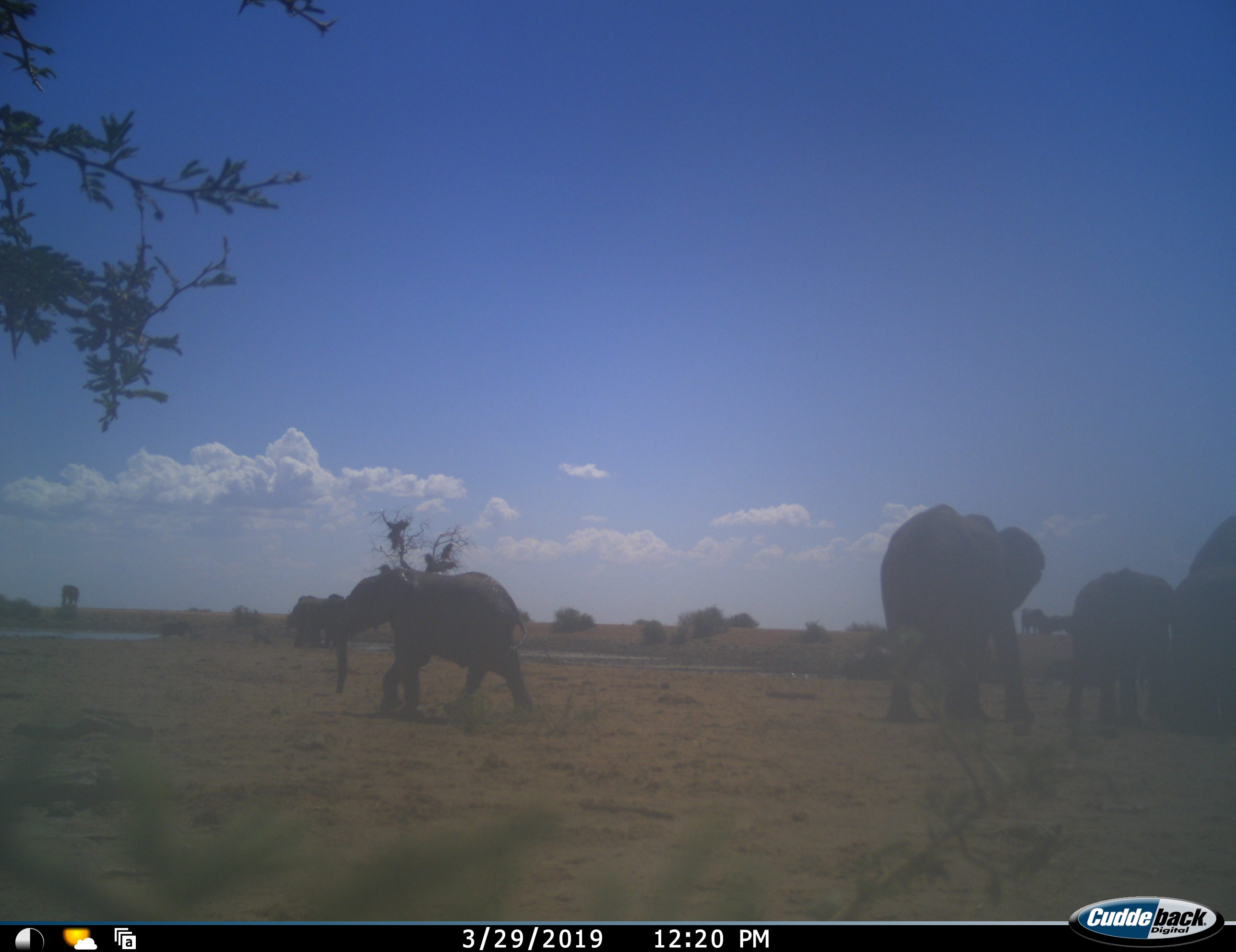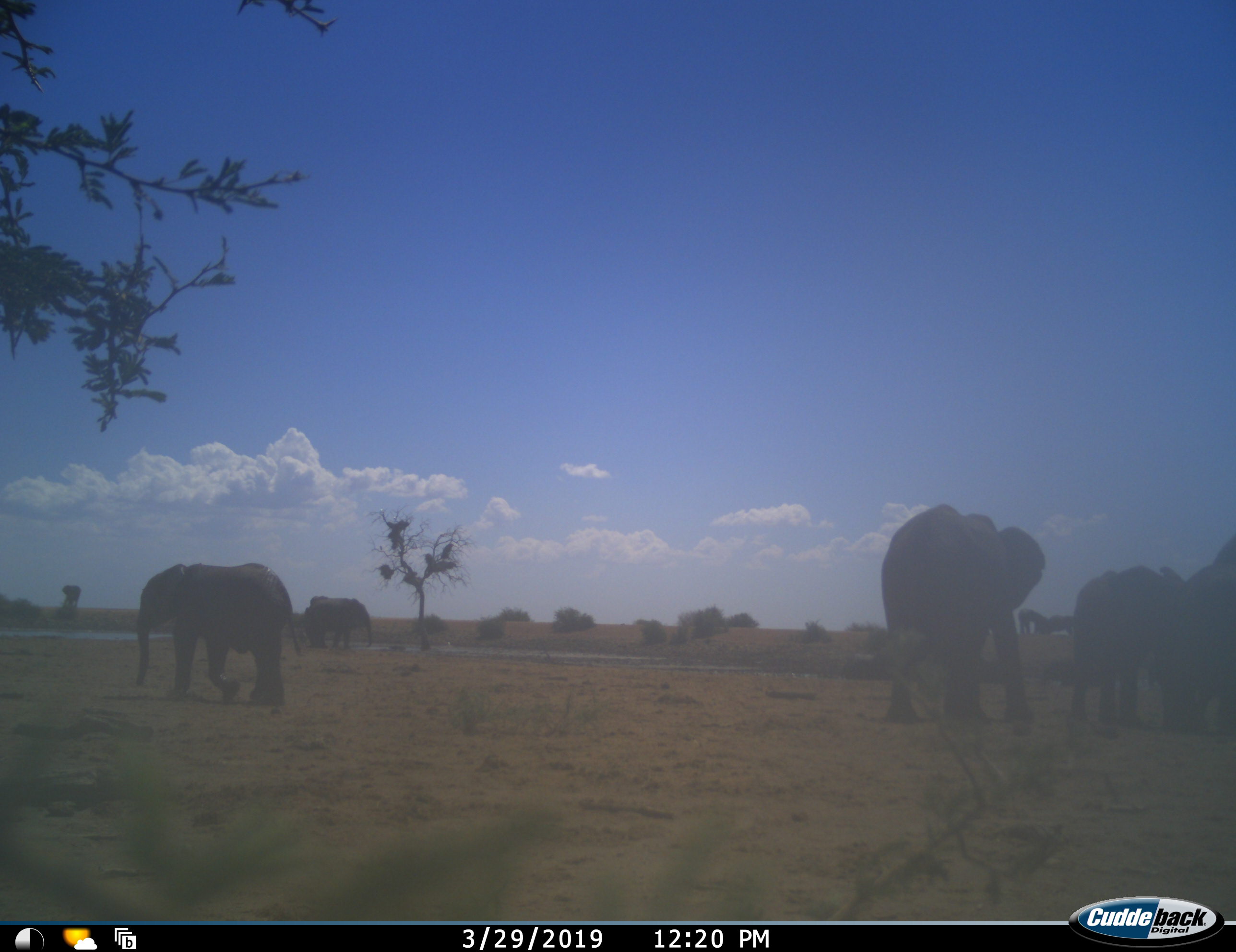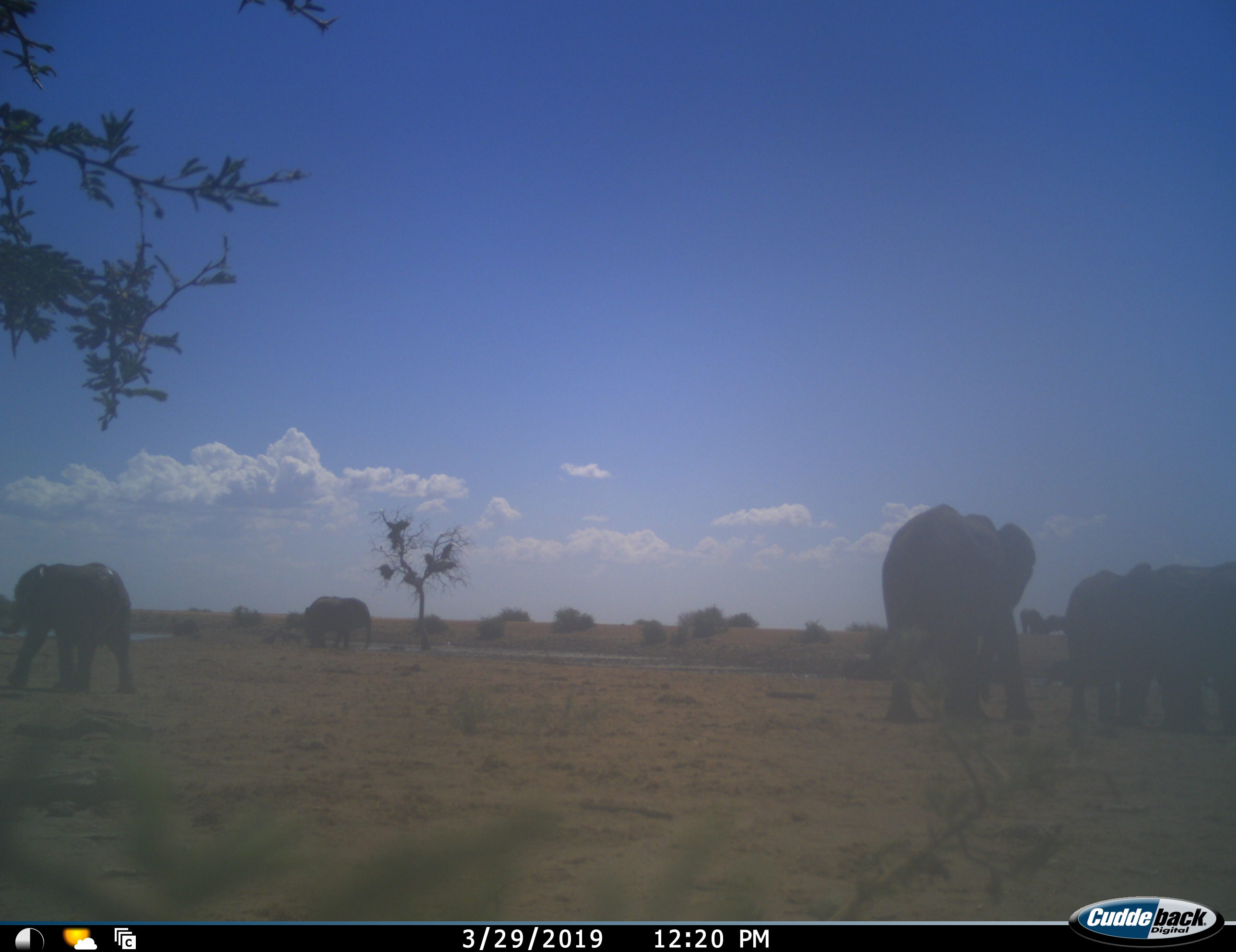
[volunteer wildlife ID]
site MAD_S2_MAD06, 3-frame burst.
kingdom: Animalia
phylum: Chordata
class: Mammalia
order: Proboscidea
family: Elephantidae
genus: Loxodonta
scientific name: Loxodonta africana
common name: african bush elephant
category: elephant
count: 6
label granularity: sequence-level